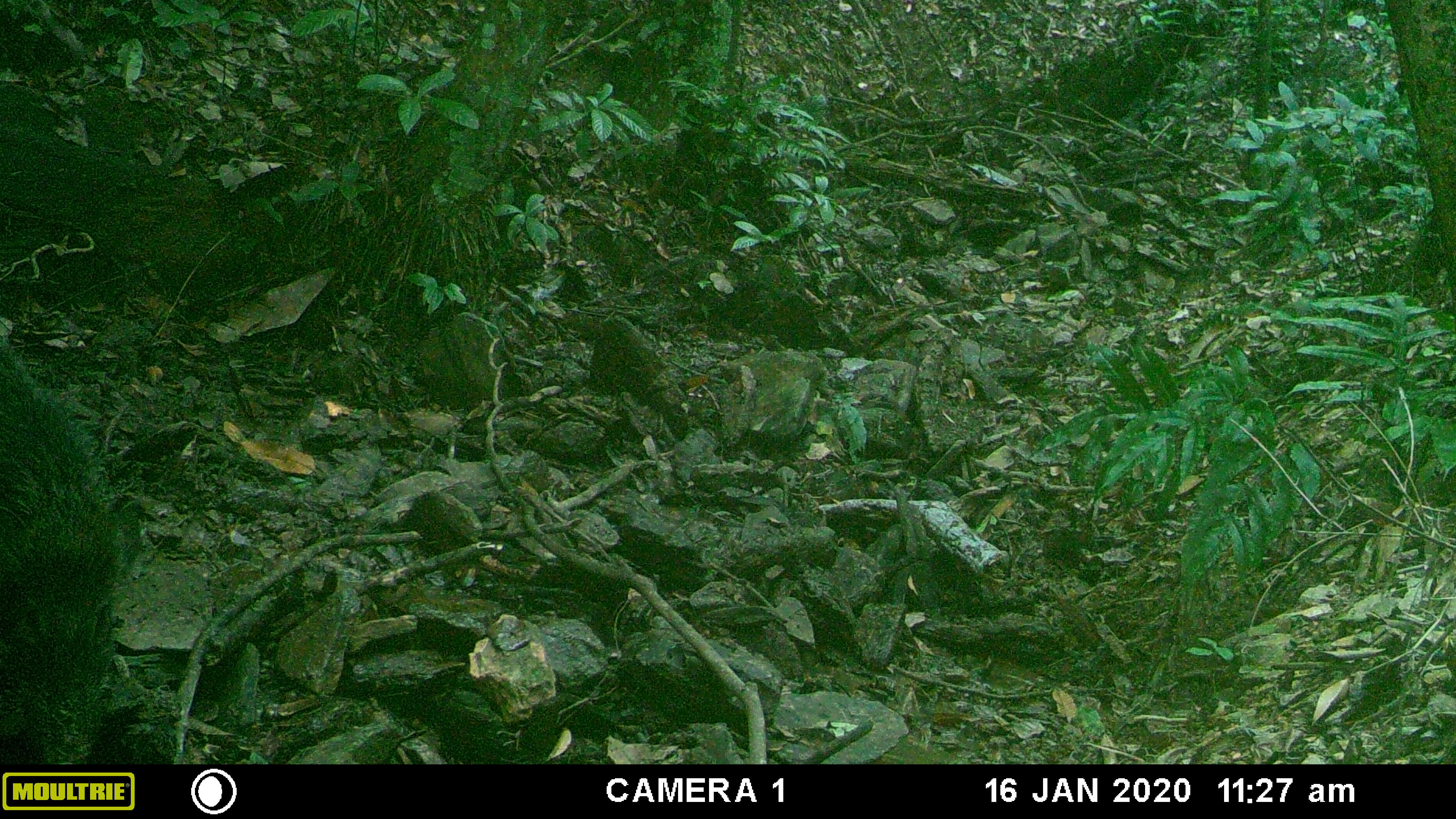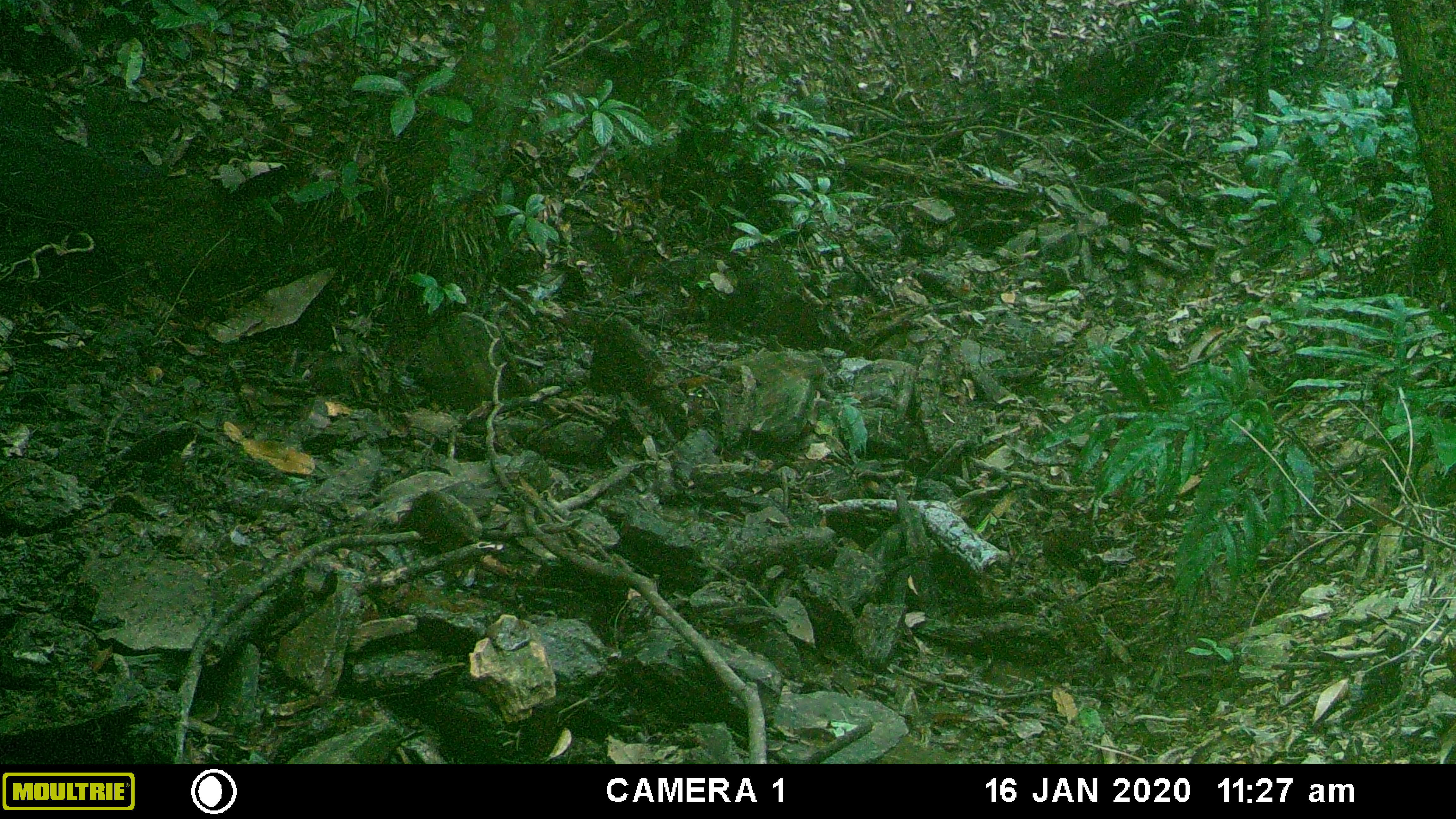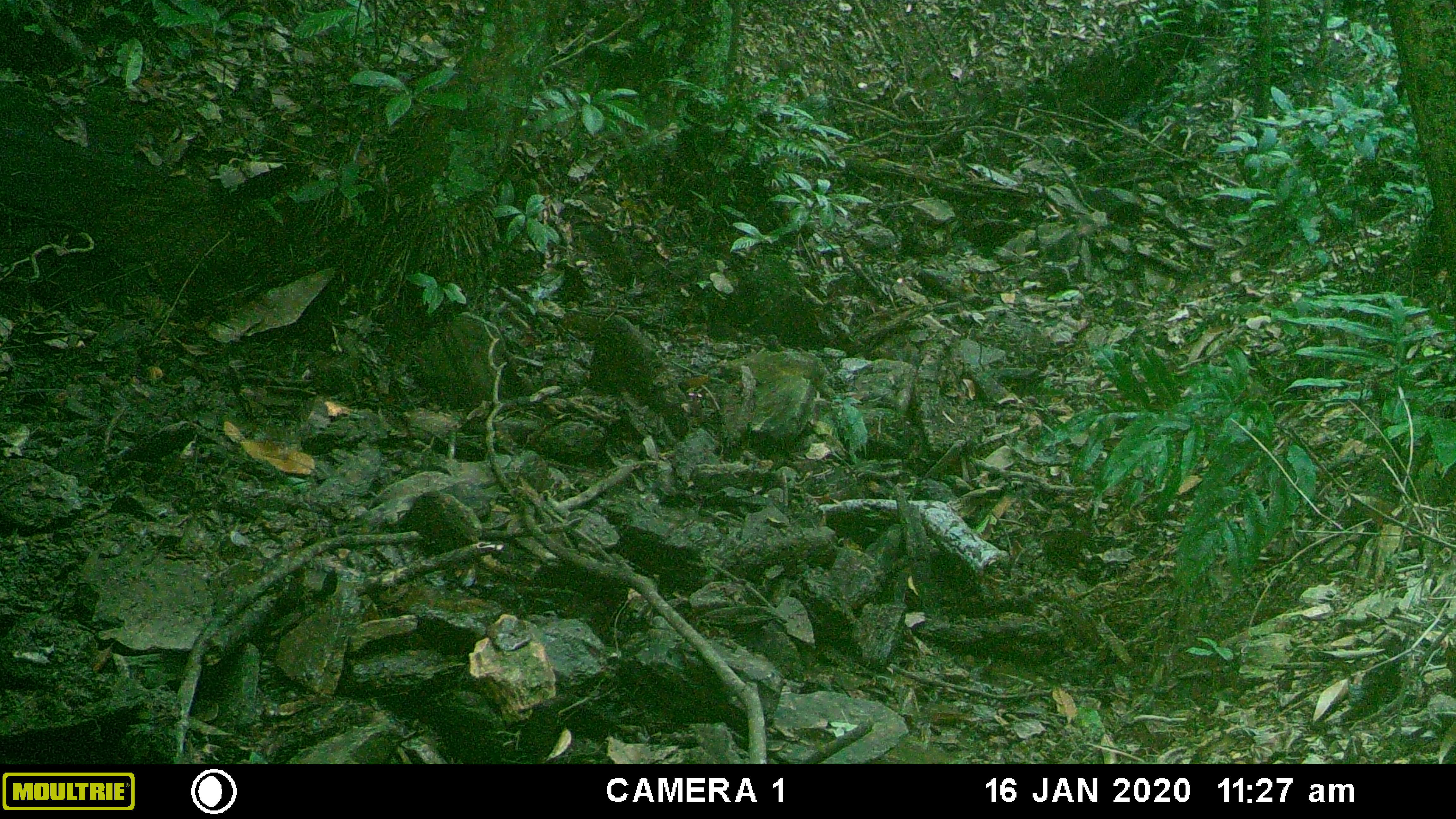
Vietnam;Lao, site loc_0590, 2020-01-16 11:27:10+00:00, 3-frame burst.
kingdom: Animalia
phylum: Chordata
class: Mammalia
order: Artiodactyla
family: Suidae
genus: Sus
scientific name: Sus scrofa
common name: eurasian wild pig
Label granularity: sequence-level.